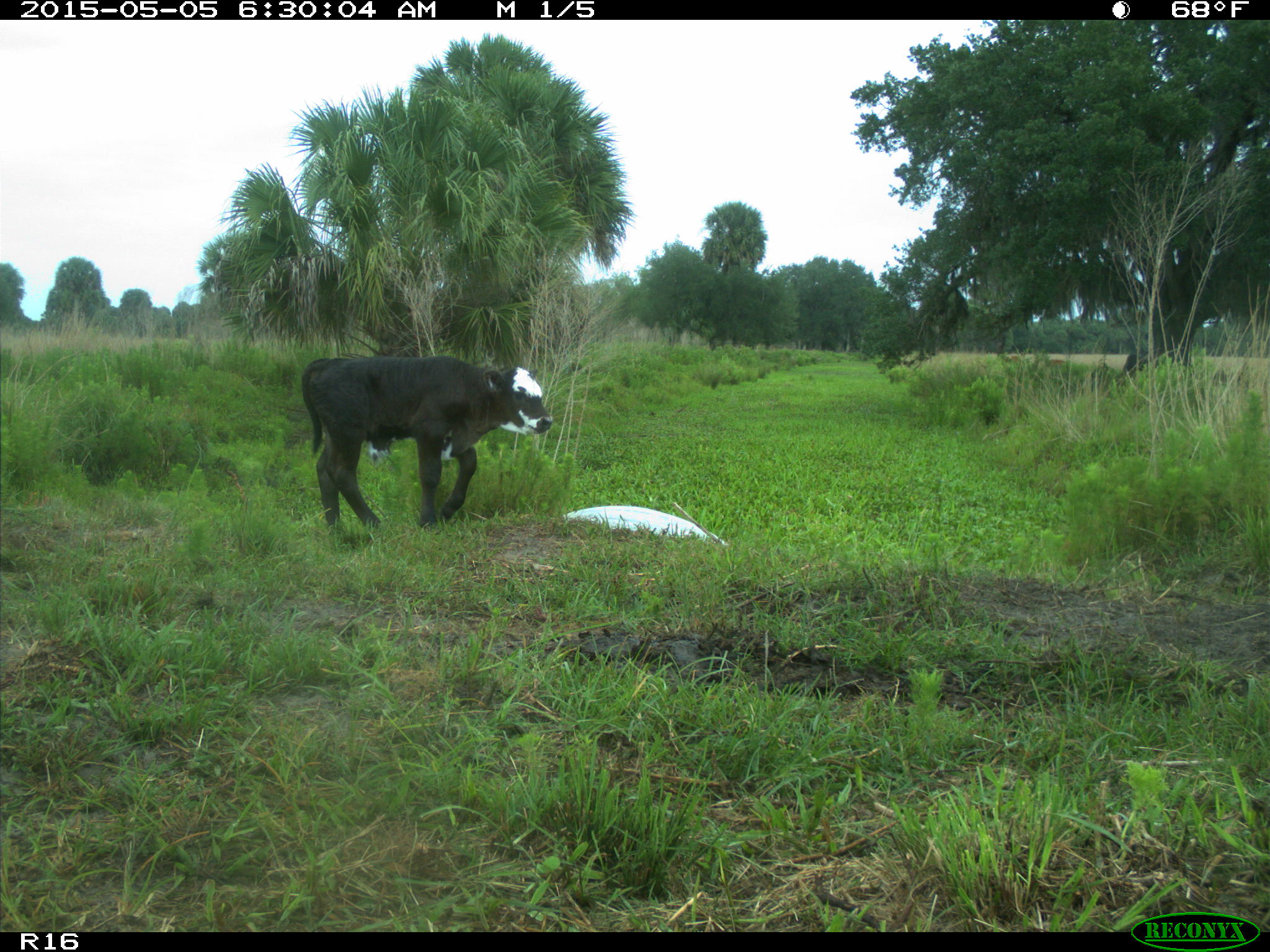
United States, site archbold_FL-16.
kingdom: Animalia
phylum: Chordata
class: Mammalia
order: Artiodactyla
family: Bovidae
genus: Bos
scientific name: Bos taurus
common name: domestic cow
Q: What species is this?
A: Bos taurus (domestic cow).